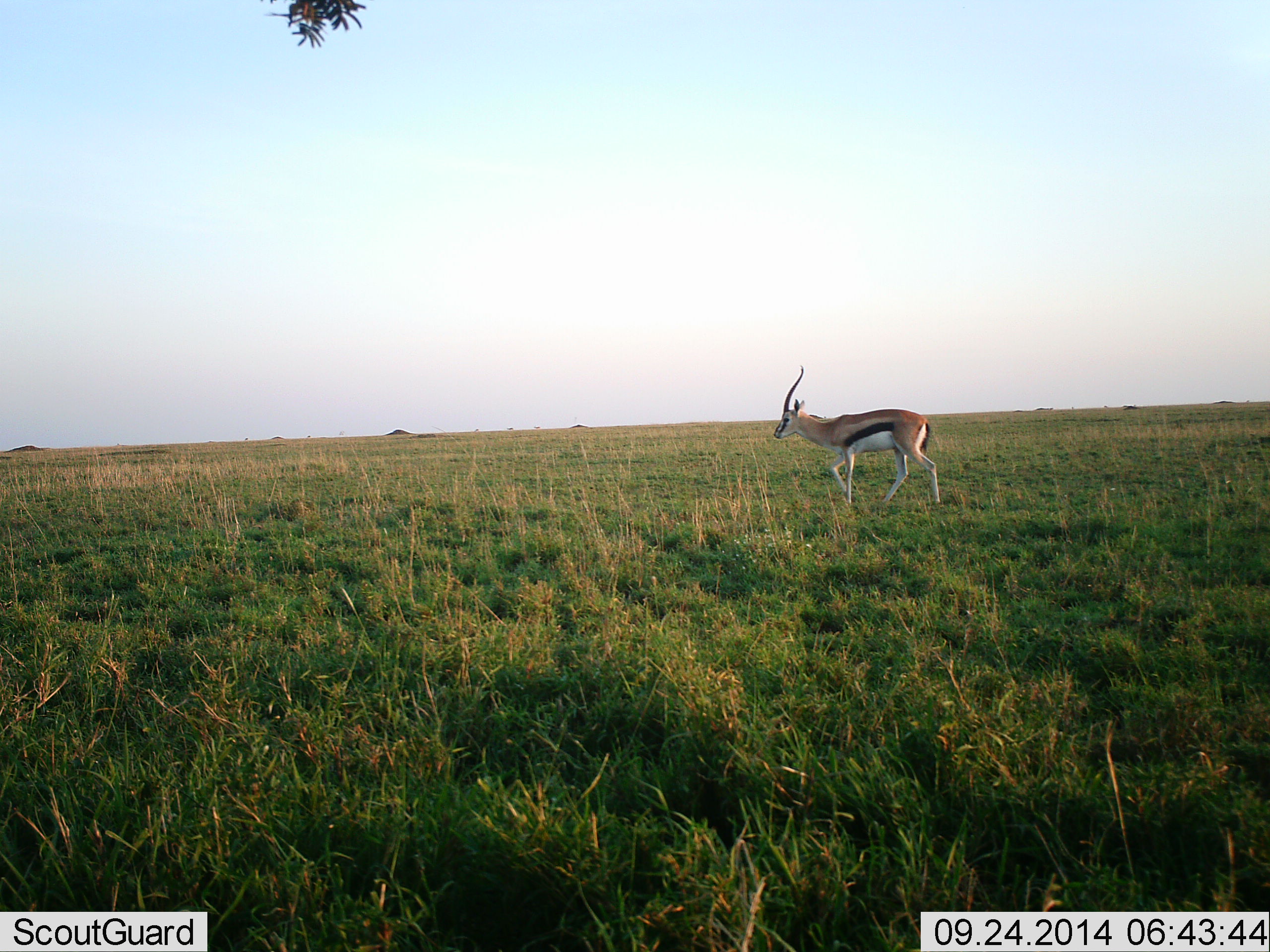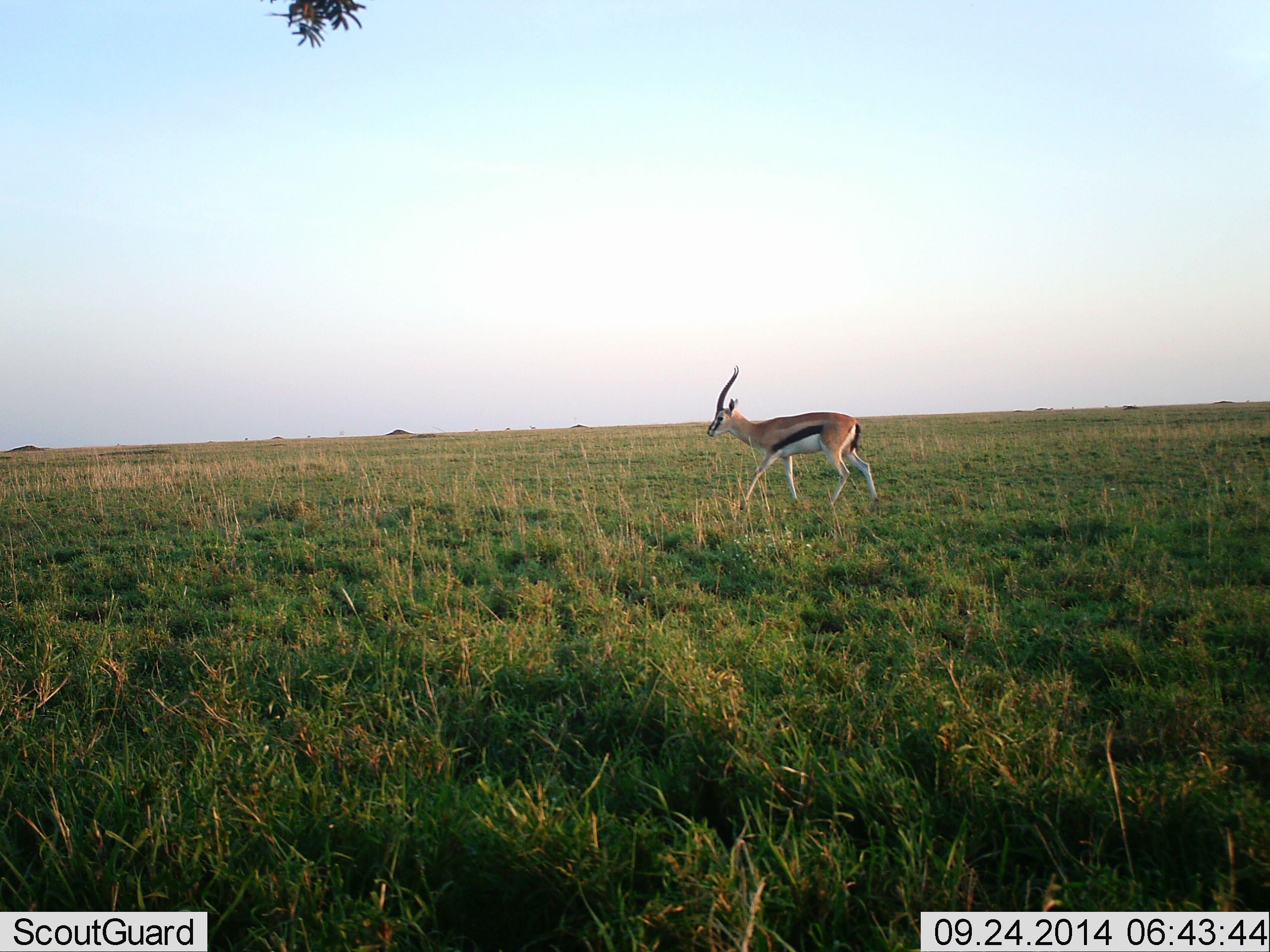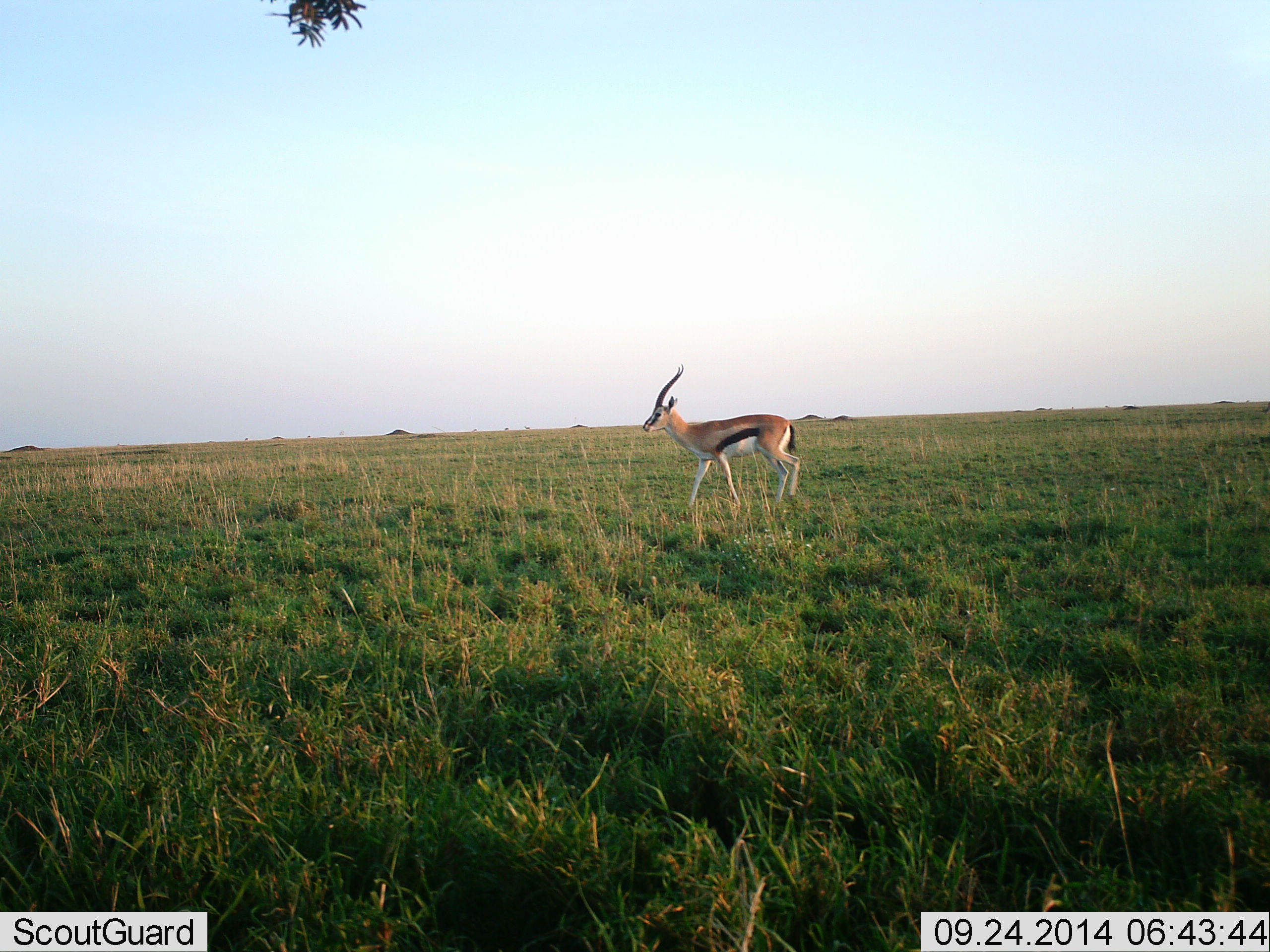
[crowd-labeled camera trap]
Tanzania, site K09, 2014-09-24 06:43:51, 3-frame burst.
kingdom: Animalia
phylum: Chordata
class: Mammalia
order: Artiodactyla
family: Bovidae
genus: Eudorcas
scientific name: Eudorcas thomsonii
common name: thomson's gazelle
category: gazellethomsons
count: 1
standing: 0%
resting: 0%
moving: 100%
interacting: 0%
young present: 0%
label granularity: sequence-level